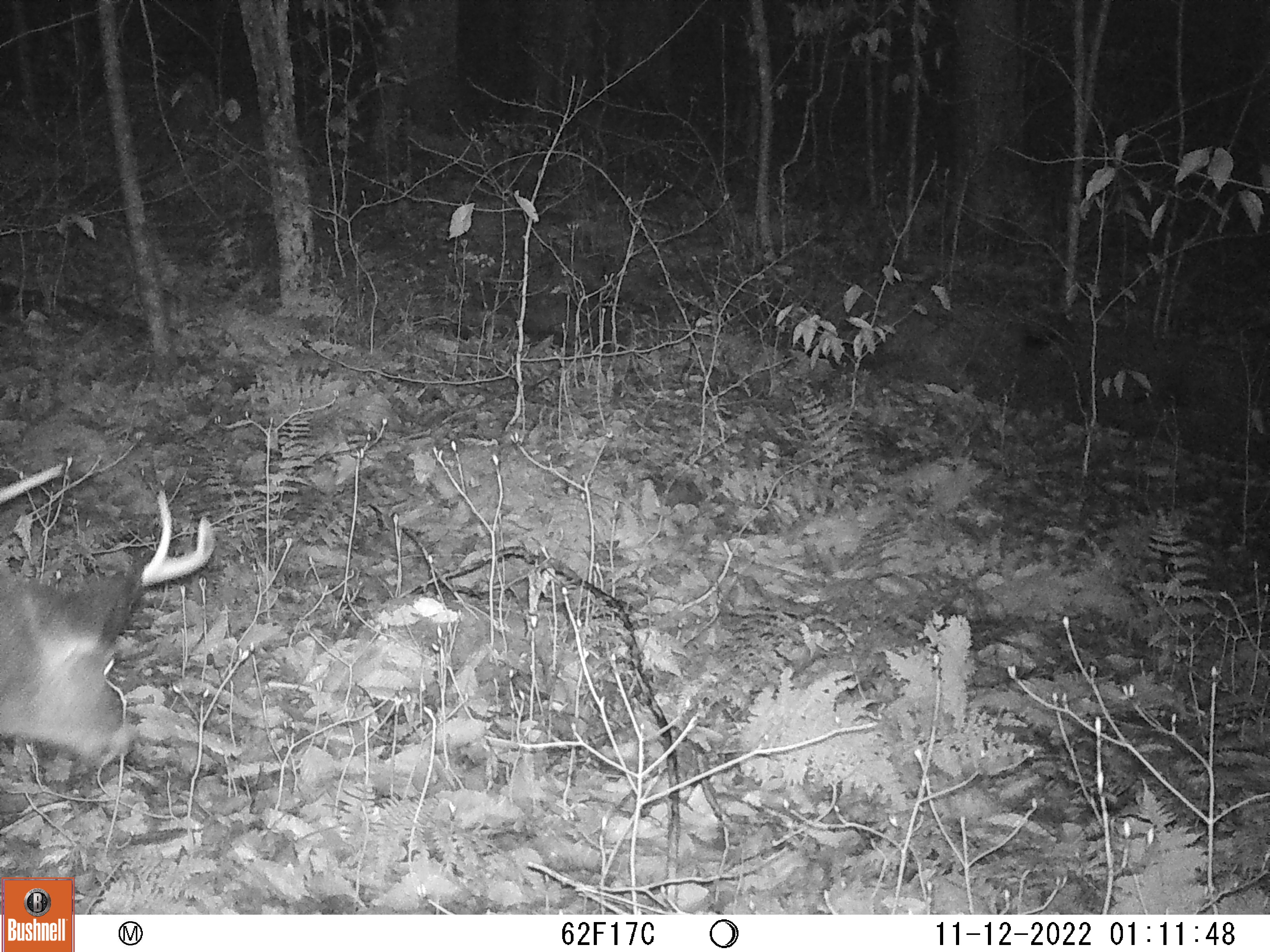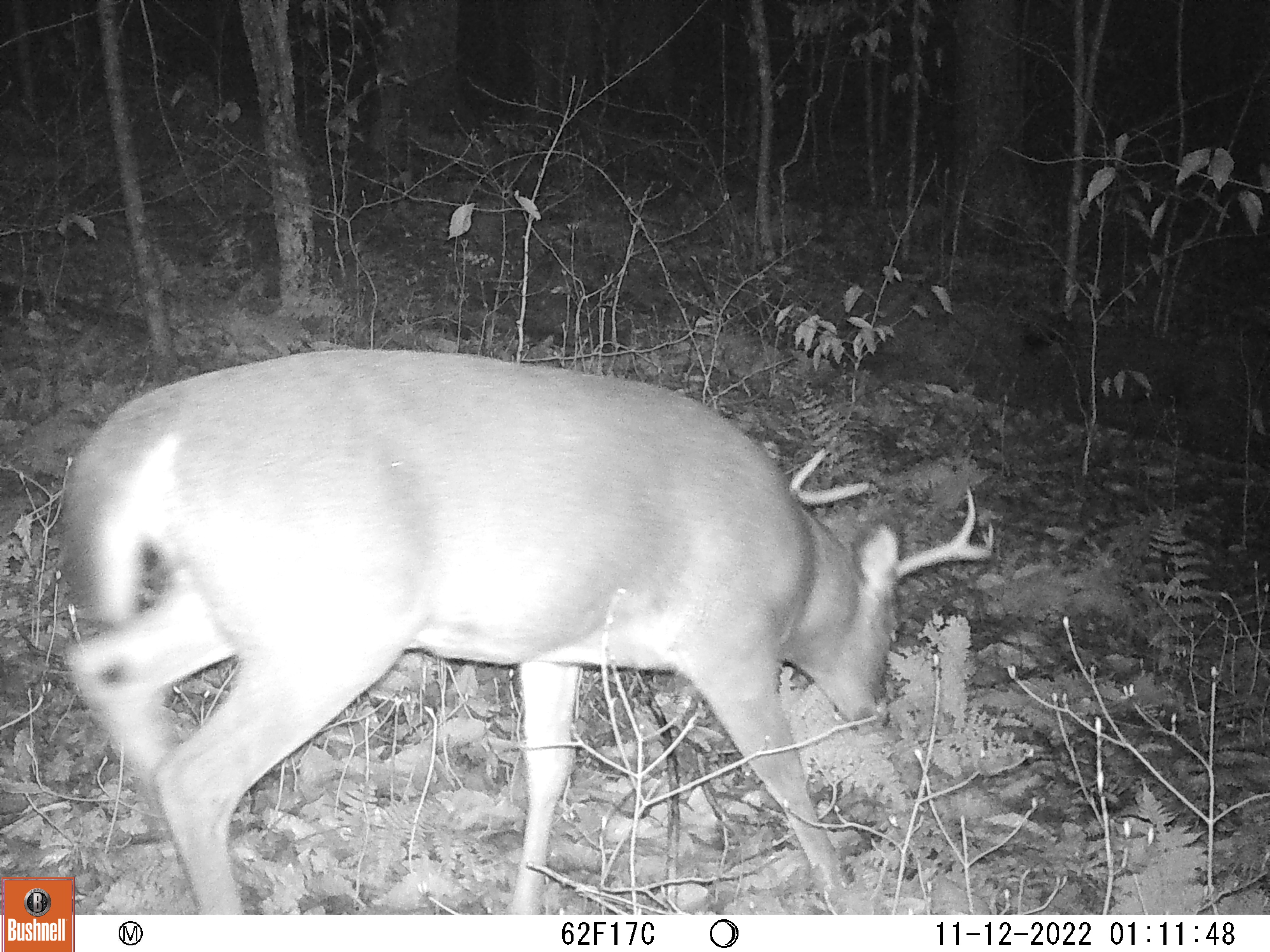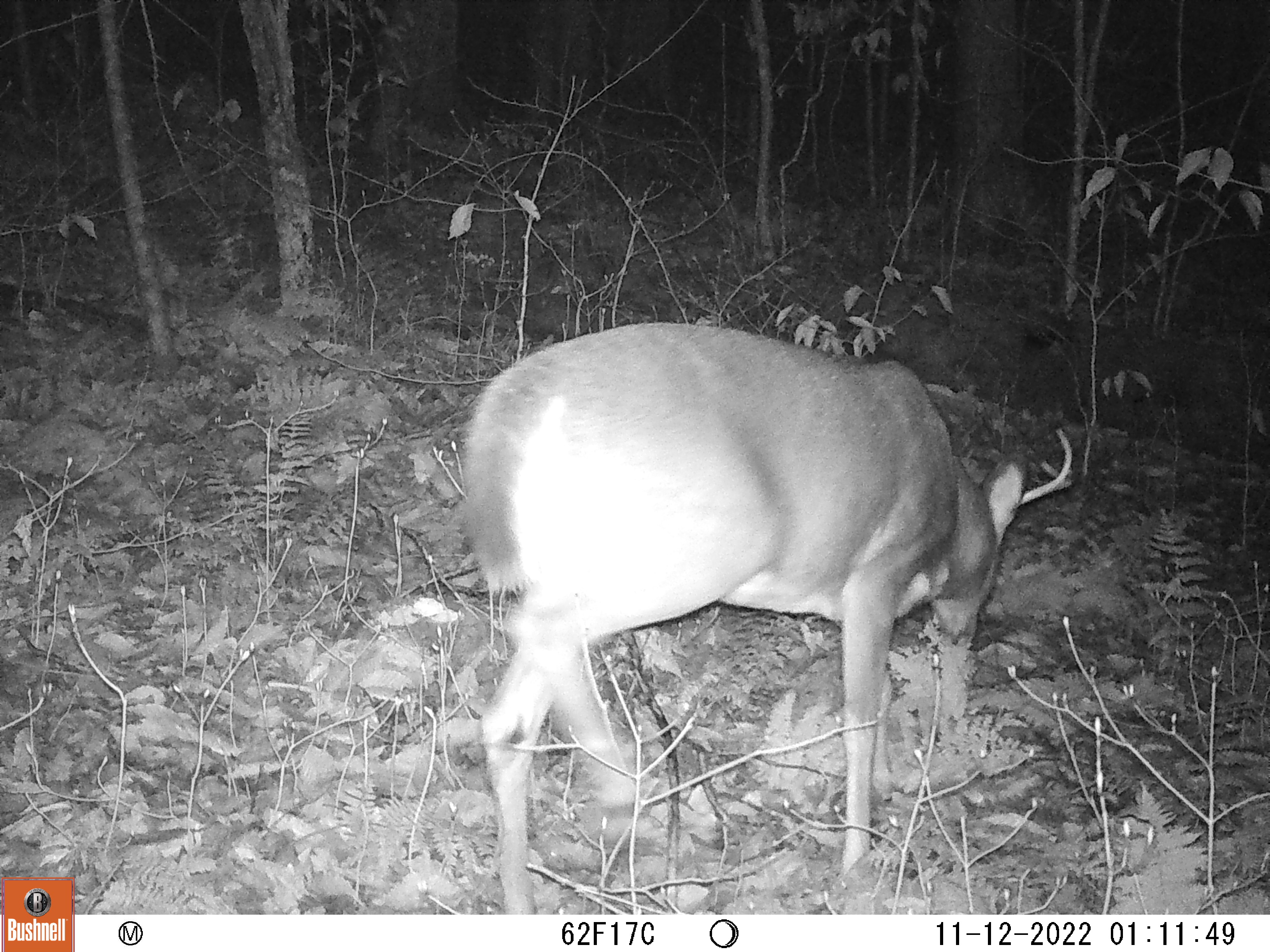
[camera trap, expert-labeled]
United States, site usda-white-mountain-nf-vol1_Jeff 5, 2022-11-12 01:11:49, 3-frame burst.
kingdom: Animalia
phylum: Chordata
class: Mammalia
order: Artiodactyla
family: Cervidae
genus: Odocoileus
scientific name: Odocoileus virginianus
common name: white-tailed deer